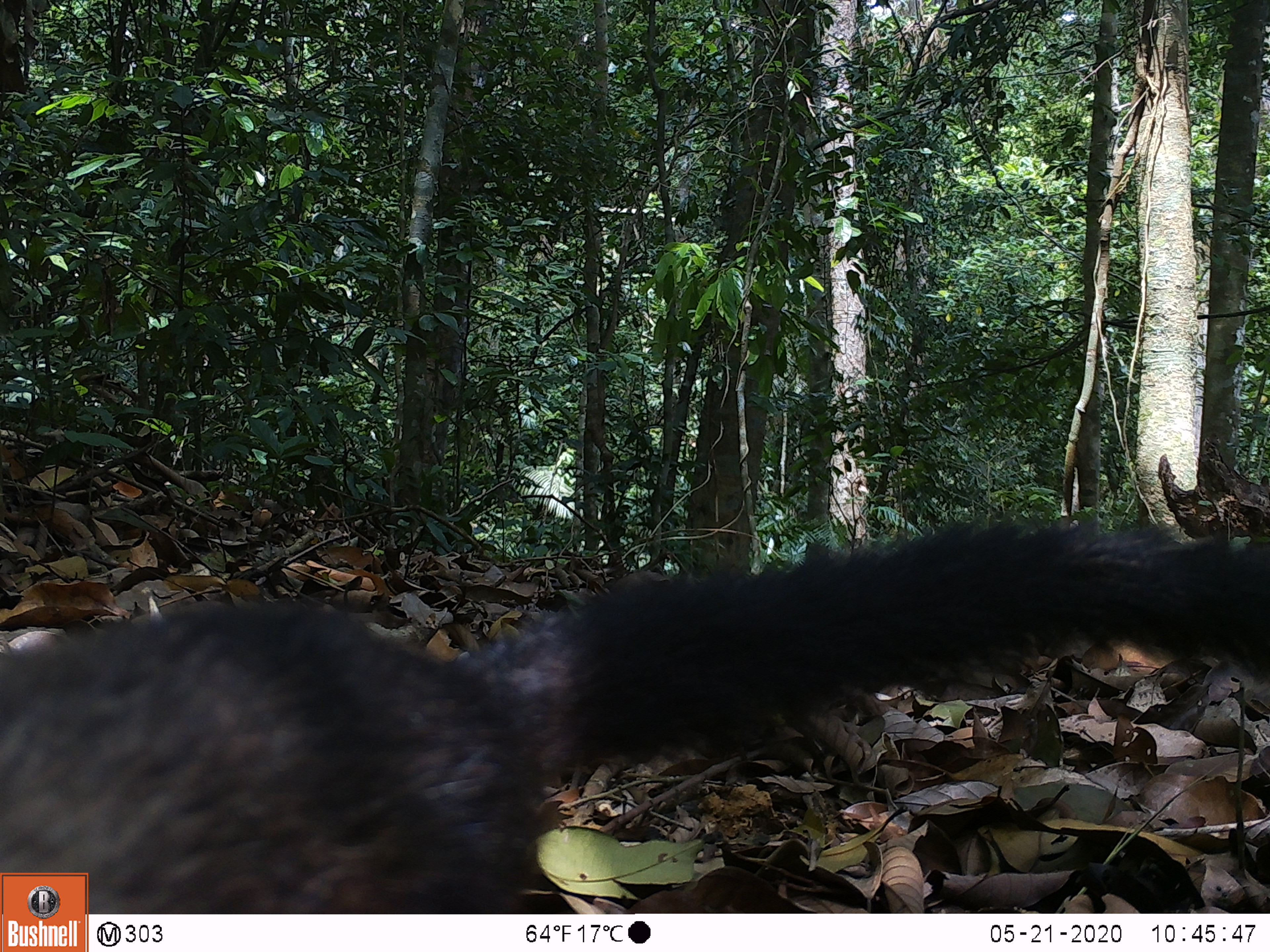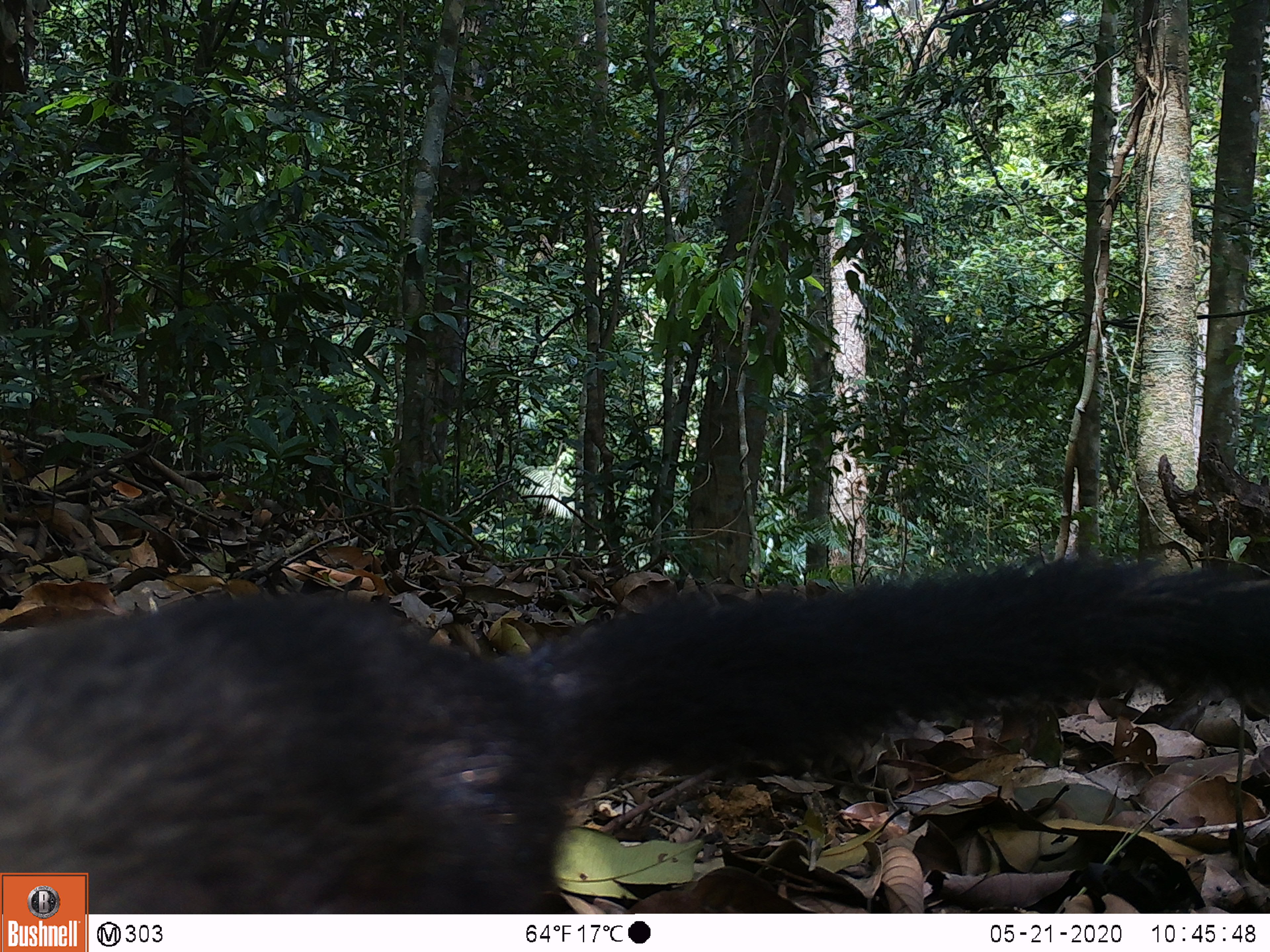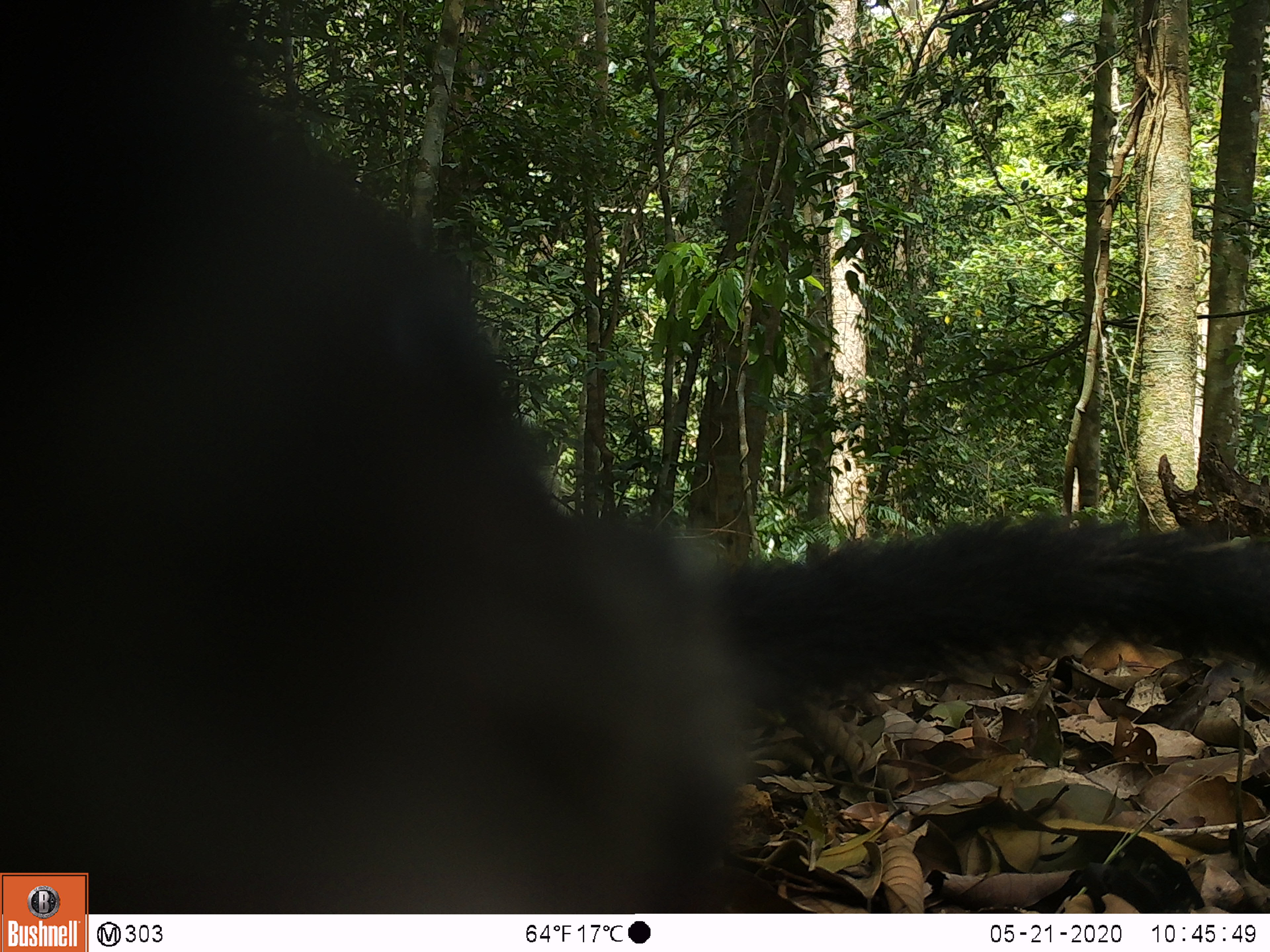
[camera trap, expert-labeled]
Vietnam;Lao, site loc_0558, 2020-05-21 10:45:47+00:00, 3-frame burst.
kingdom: Animalia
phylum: Chordata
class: Mammalia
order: Carnivora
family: Mustelidae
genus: Martes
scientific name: Martes flavigula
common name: yellow-throated marten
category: yellow throated marten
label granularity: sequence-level